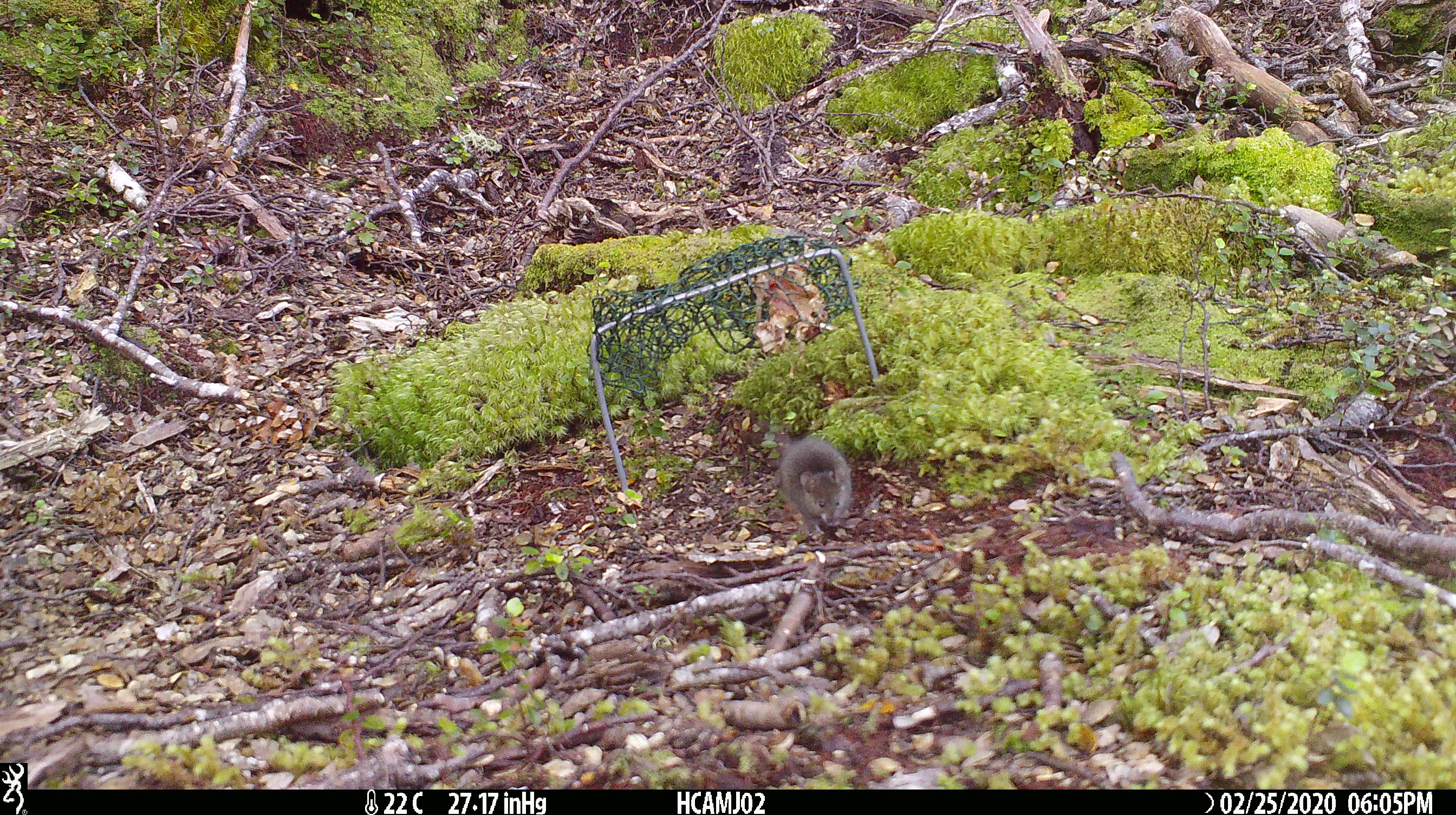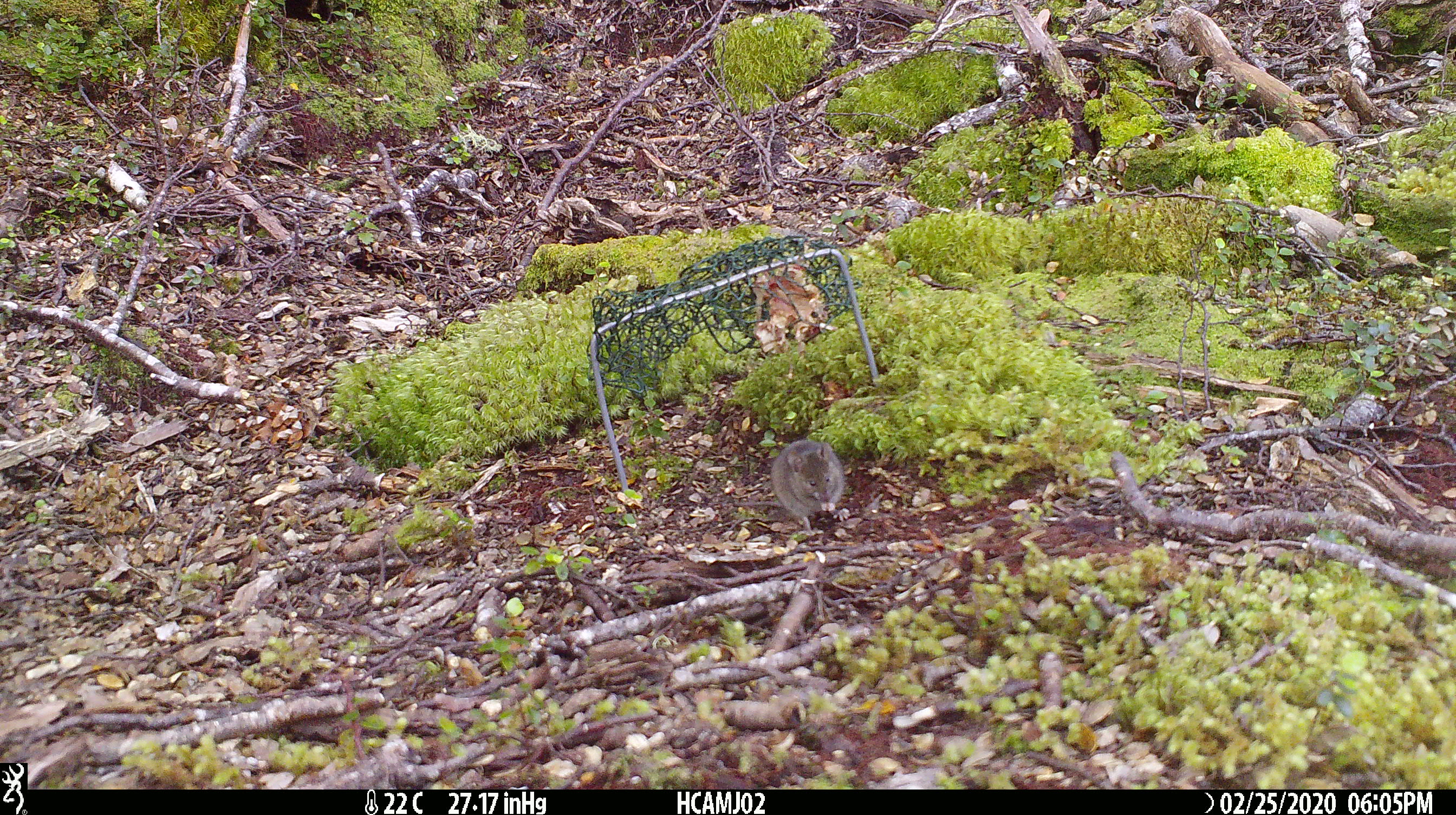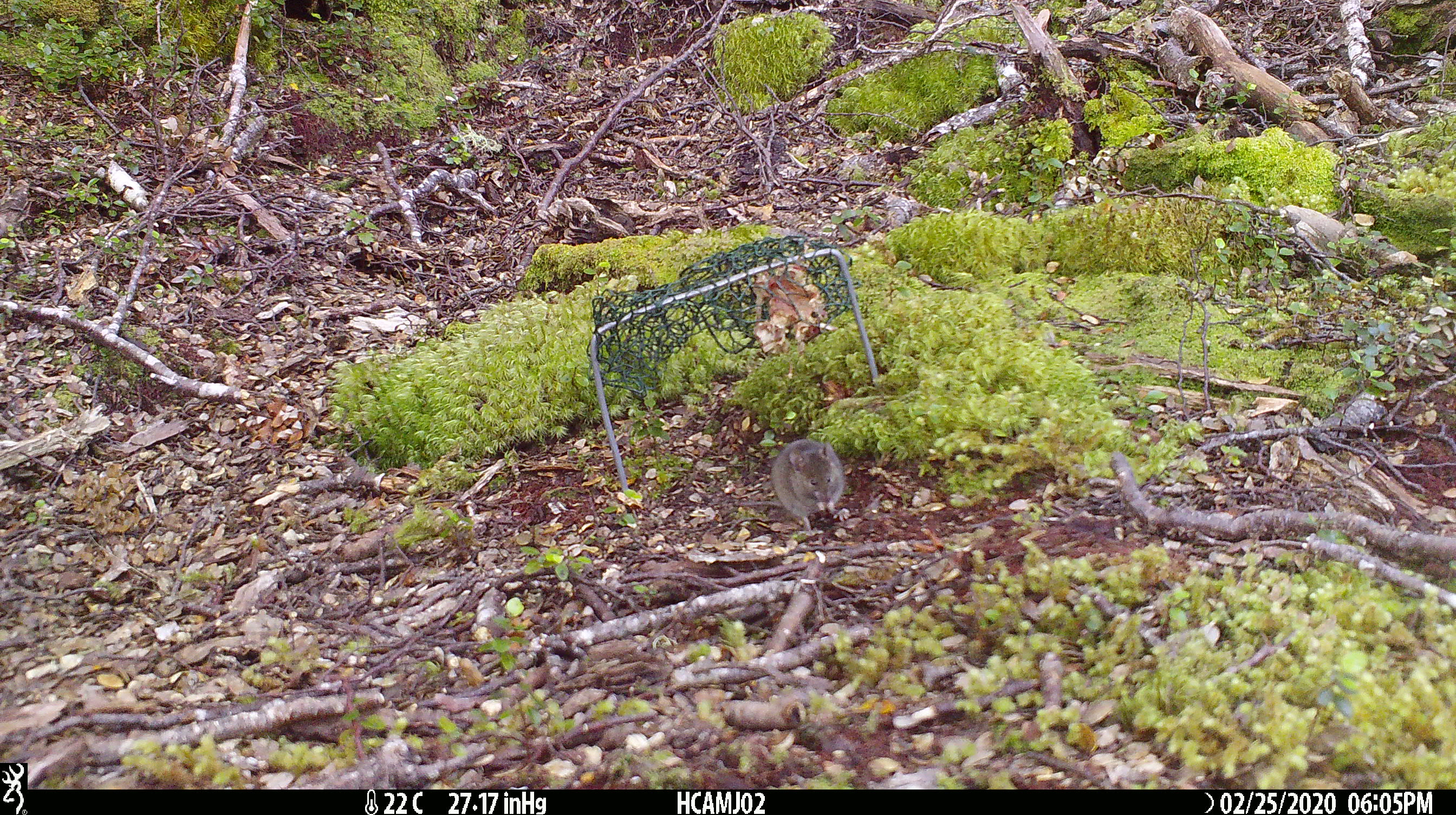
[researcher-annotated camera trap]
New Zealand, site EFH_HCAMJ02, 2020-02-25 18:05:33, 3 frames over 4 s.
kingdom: Animalia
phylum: Chordata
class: Mammalia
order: Rodentia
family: Muridae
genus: Mus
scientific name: Mus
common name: mouse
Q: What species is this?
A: Mouse (Mus).